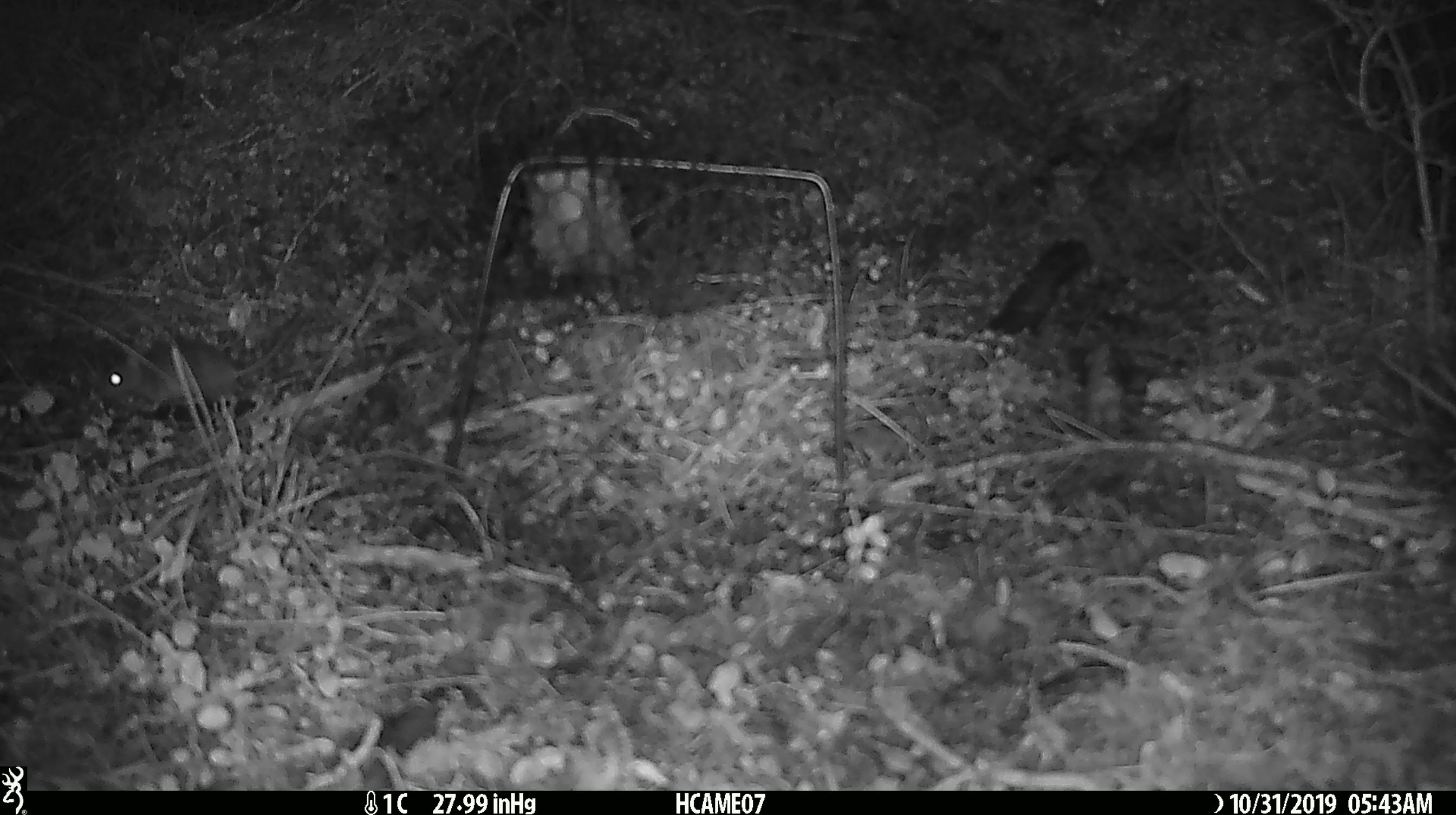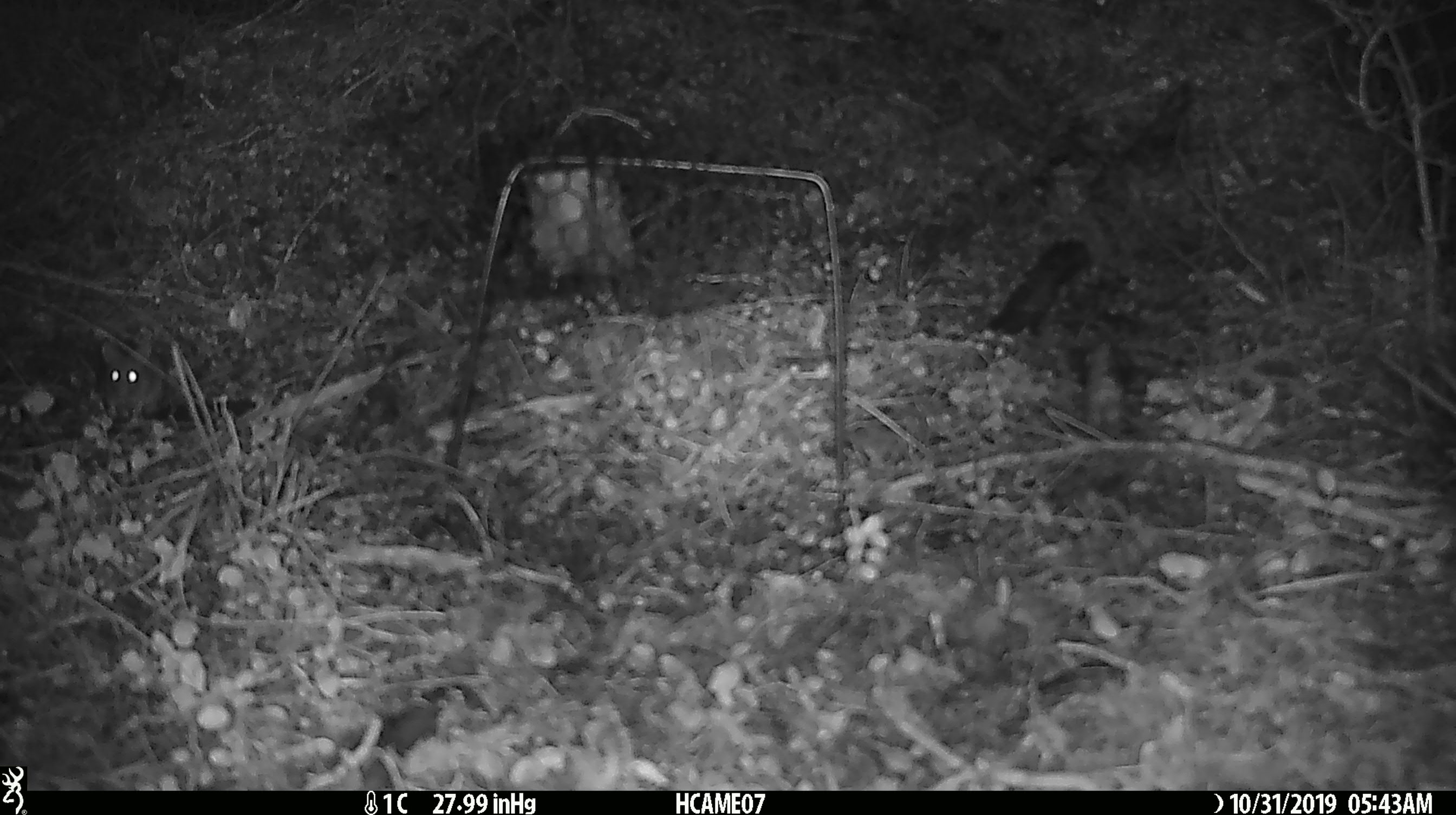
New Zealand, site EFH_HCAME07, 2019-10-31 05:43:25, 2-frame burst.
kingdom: Animalia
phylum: Chordata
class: Mammalia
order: Rodentia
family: Muridae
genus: Mus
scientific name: Mus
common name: mouse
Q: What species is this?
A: Mouse (Mus).